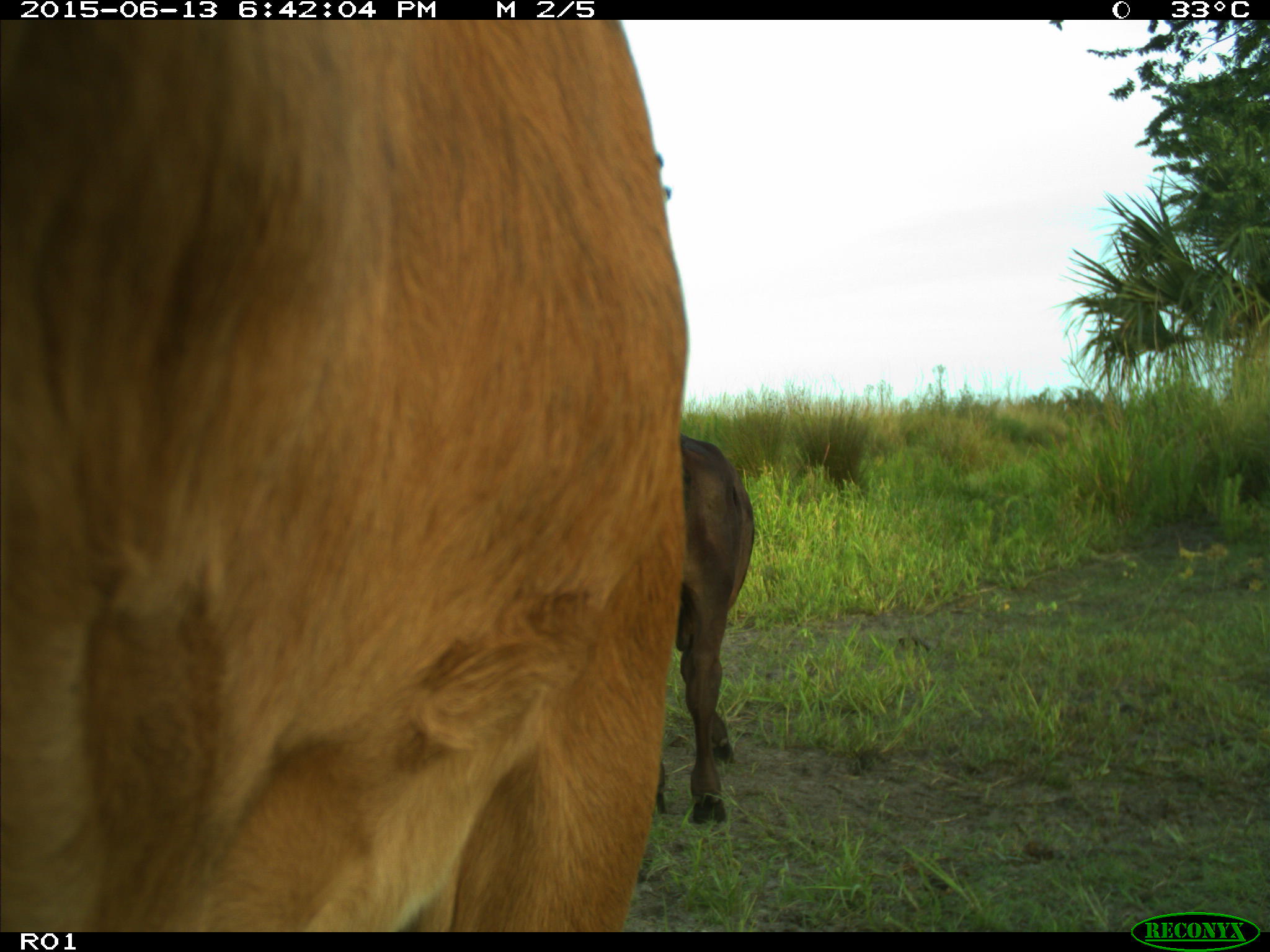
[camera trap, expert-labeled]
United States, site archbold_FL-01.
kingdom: Animalia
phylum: Chordata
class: Mammalia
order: Artiodactyla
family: Bovidae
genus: Bos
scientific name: Bos taurus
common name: domestic cow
Bos taurus (domestic cow).